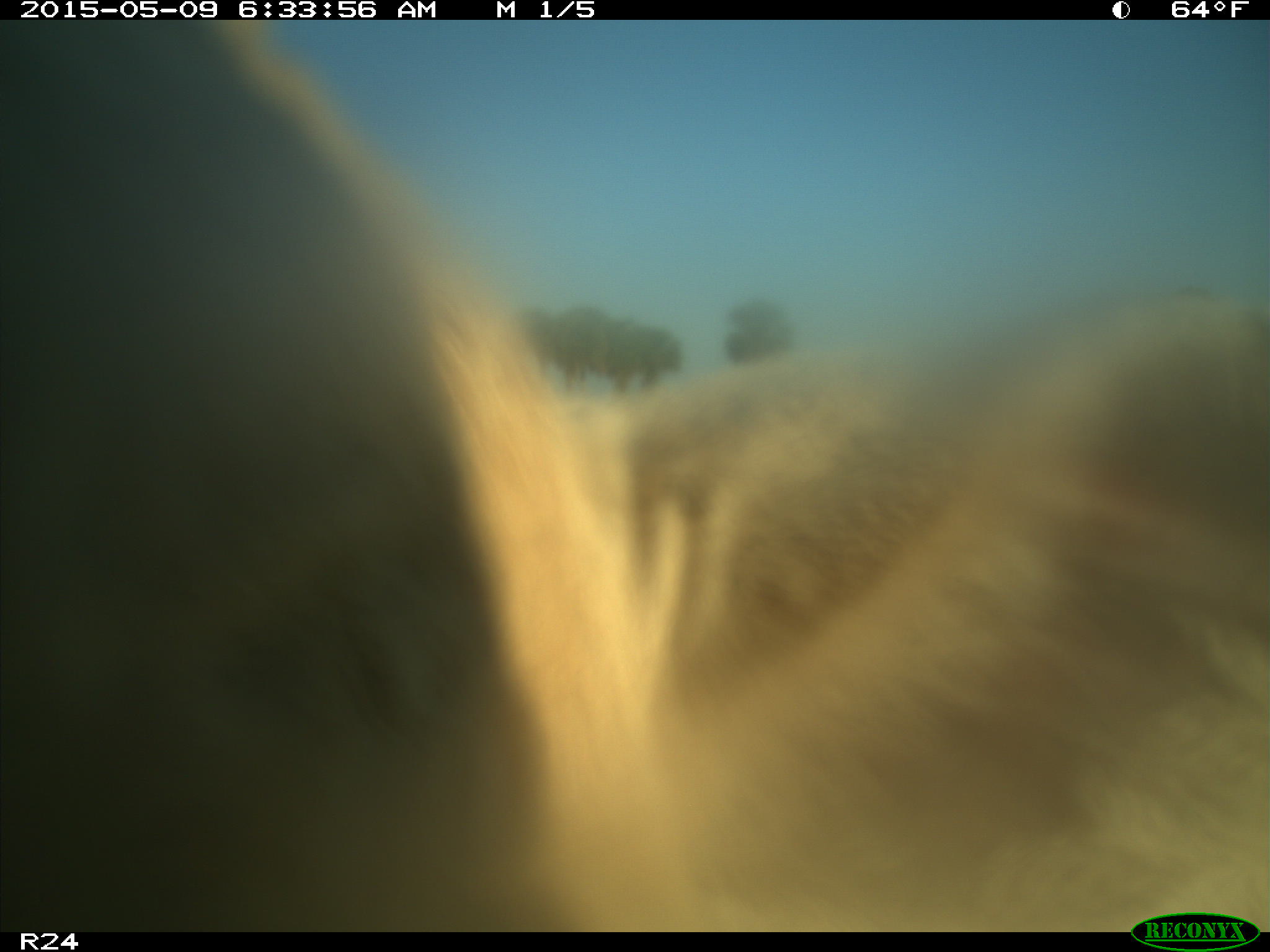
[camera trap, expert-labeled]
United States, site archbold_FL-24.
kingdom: Animalia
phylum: Chordata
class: Mammalia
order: Artiodactyla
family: Bovidae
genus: Bos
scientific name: Bos taurus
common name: domestic cow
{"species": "Bos taurus (domestic cow)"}